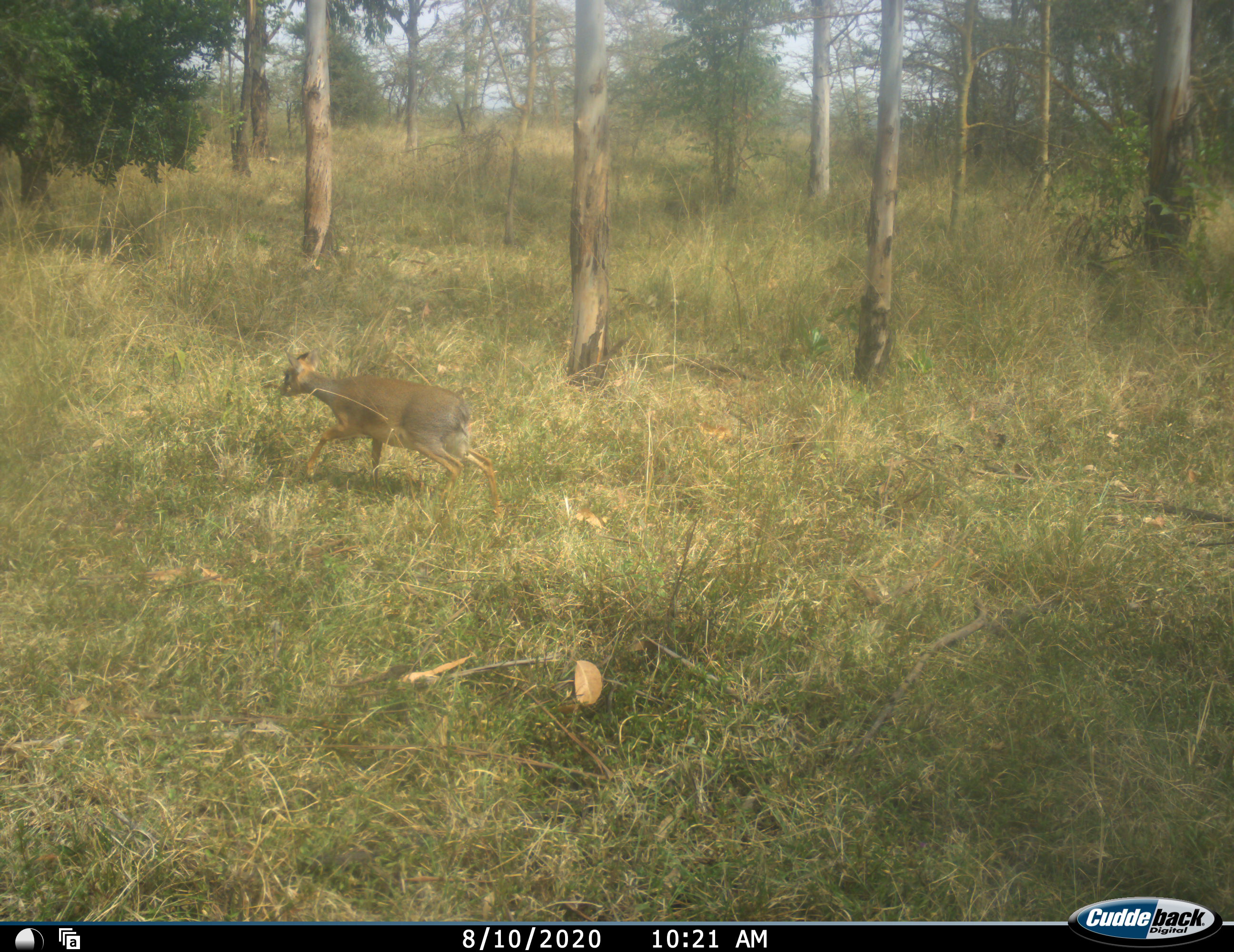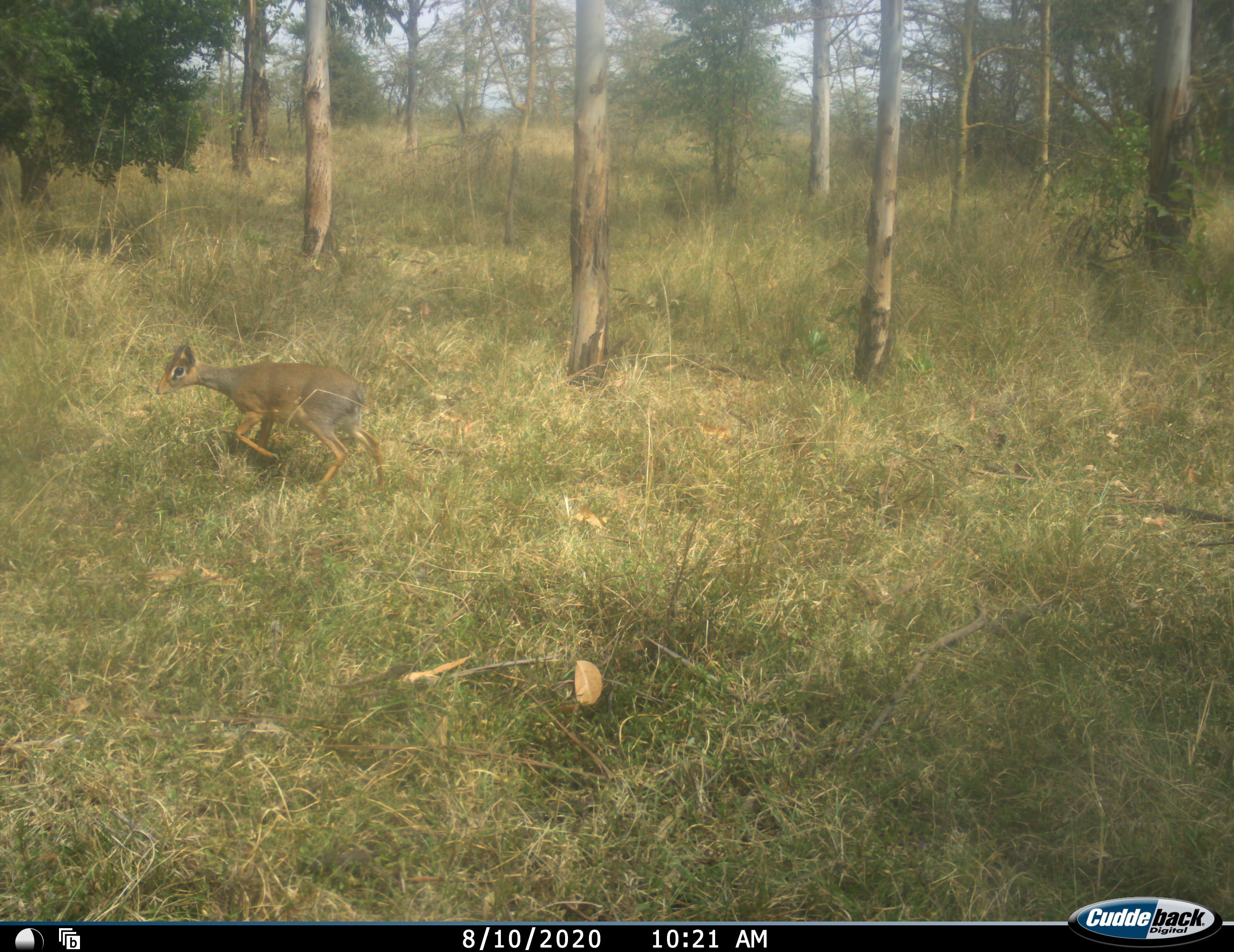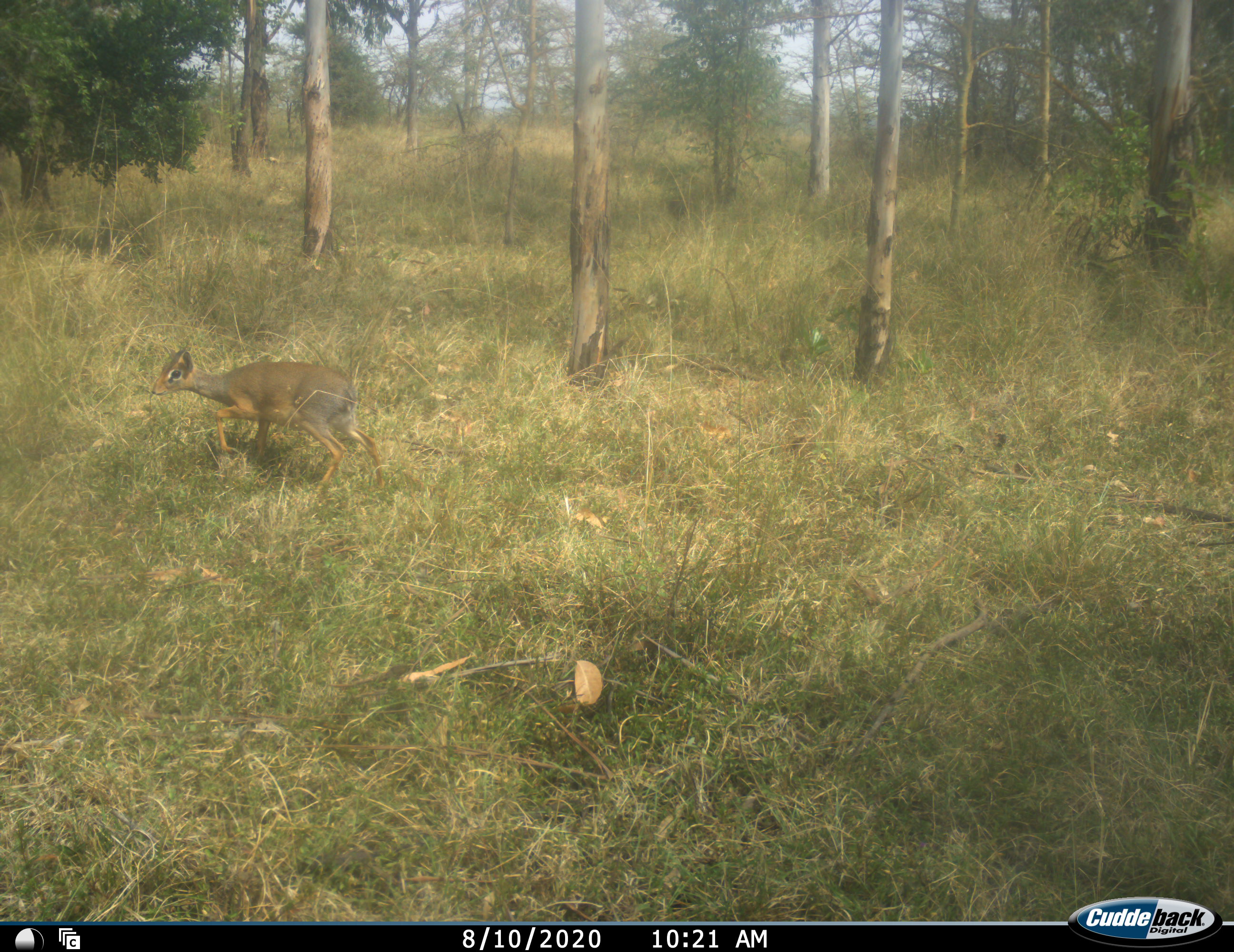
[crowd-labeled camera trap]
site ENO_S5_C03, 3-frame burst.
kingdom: Animalia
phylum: Chordata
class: Mammalia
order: Artiodactyla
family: Bovidae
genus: Madoqua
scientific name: Madoqua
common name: dik-dik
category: dikdik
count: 1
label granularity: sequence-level